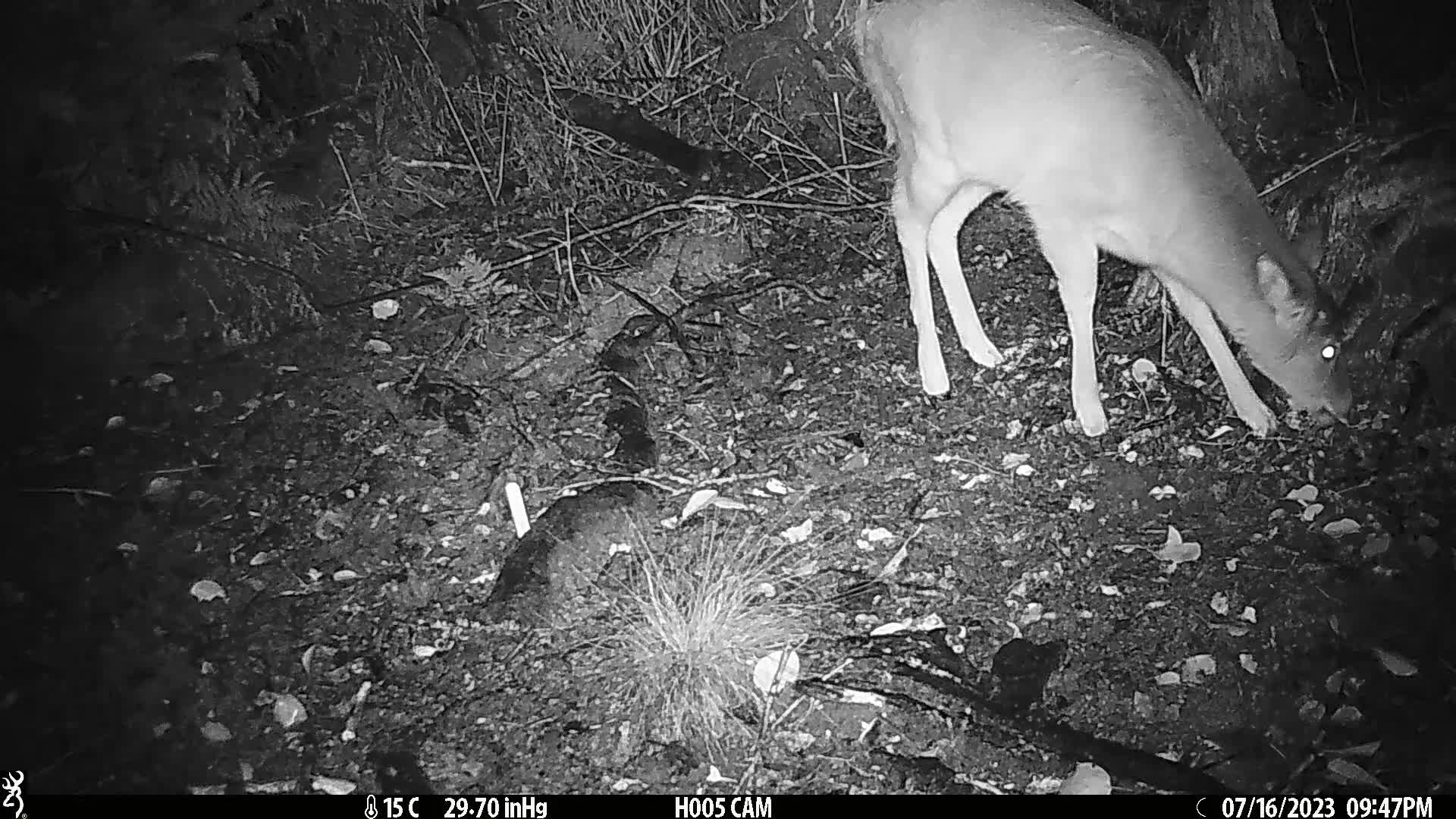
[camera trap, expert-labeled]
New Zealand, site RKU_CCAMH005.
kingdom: Animalia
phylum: Chordata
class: Mammalia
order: Artiodactyla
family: Cervidae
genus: Odocoileus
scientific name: Odocoileus virginianus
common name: white-tailed deer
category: white tailed deer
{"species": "white tailed deer (white-tailed deer) (Odocoileus virginianus)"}